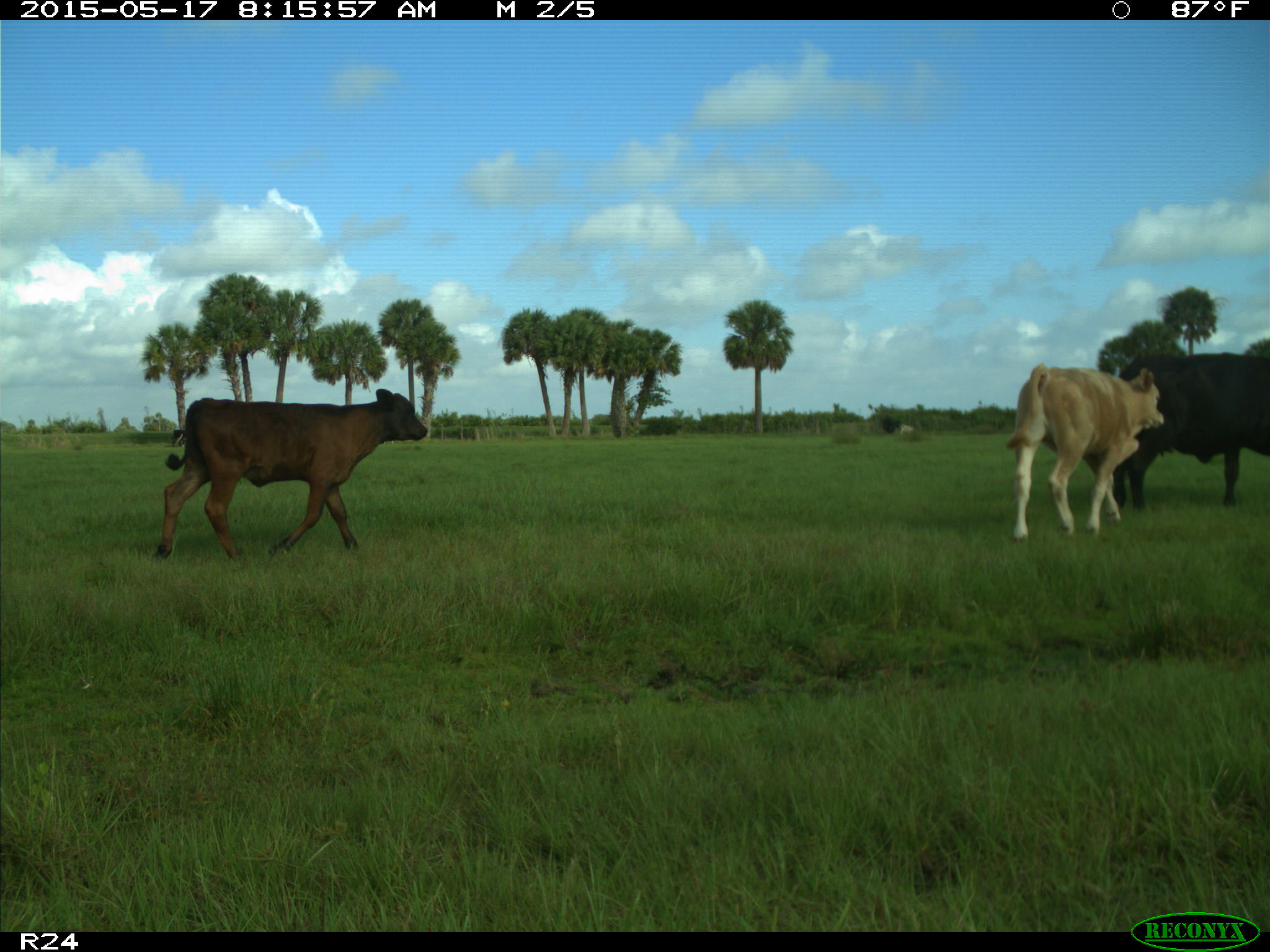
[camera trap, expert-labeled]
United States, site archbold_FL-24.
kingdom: Animalia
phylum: Chordata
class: Mammalia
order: Artiodactyla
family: Bovidae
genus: Bos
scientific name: Bos taurus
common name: domestic cow